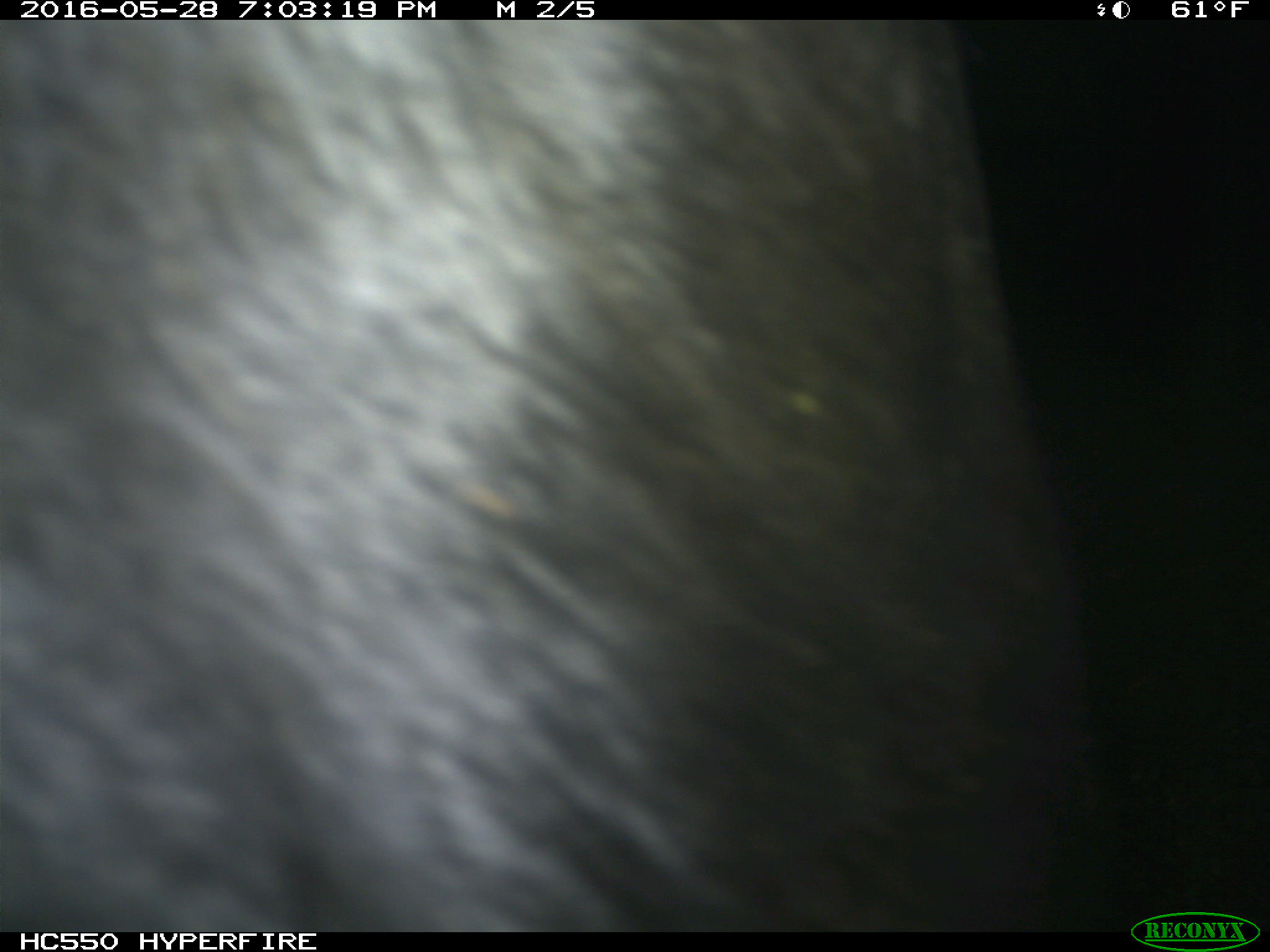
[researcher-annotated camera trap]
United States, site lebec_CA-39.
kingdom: Animalia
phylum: Chordata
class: Mammalia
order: Artiodactyla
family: Bovidae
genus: Bos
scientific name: Bos taurus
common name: domestic cow